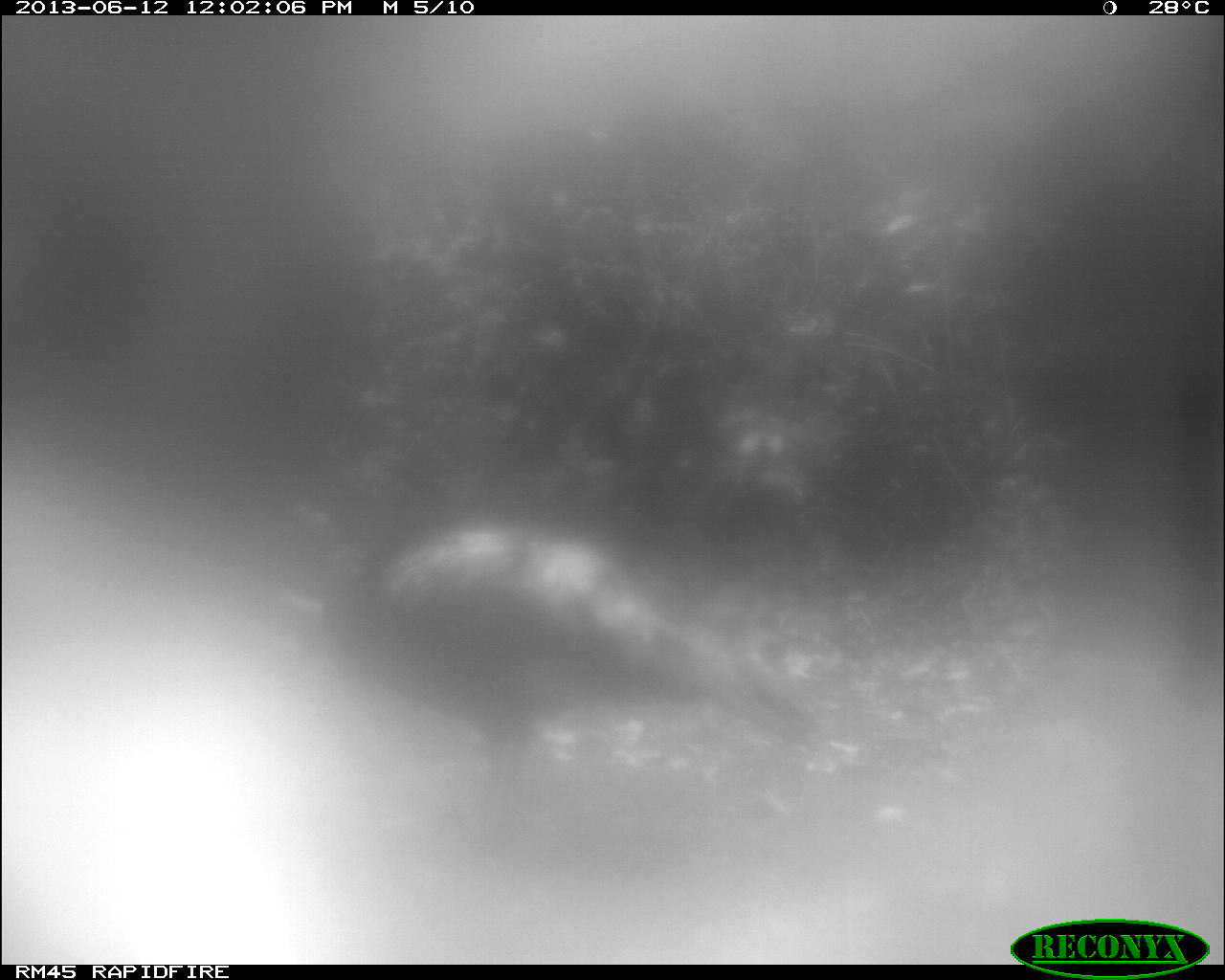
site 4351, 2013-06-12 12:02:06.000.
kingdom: Animalia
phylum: Chordata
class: Aves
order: Galliformes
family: Phasianidae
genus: Meleagris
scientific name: Meleagris ocellata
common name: ocellated turkey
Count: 1.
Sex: male.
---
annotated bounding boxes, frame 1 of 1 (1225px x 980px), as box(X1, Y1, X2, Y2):
meleagris ocellata: box(299, 457, 828, 790)